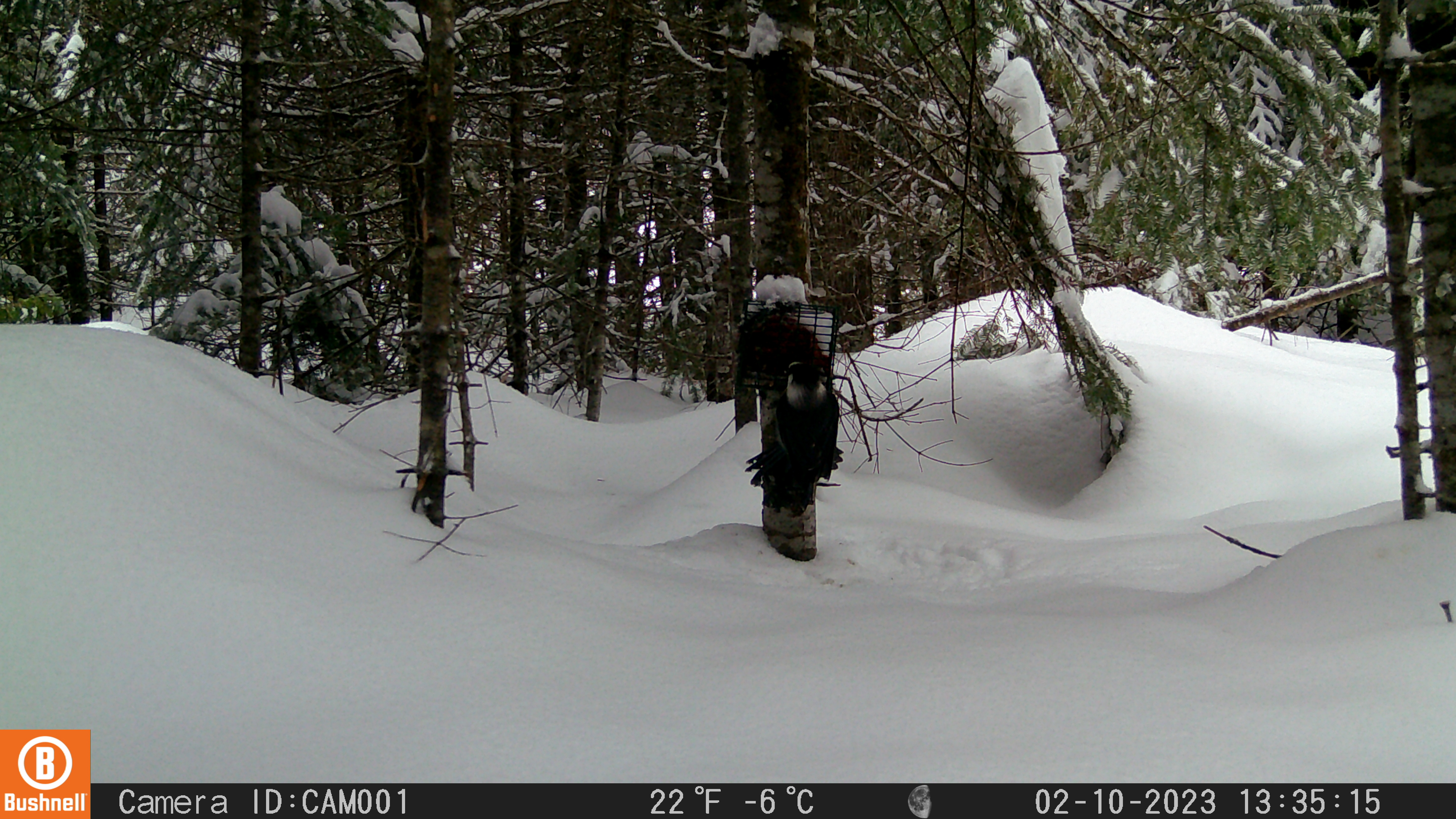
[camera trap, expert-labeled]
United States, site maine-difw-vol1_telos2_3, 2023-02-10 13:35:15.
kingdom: Animalia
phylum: Chordata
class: Aves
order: Passeriformes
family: Corvidae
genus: Perisoreus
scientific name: Perisoreus canadensis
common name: canada jay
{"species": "canada jay (Perisoreus canadensis)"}